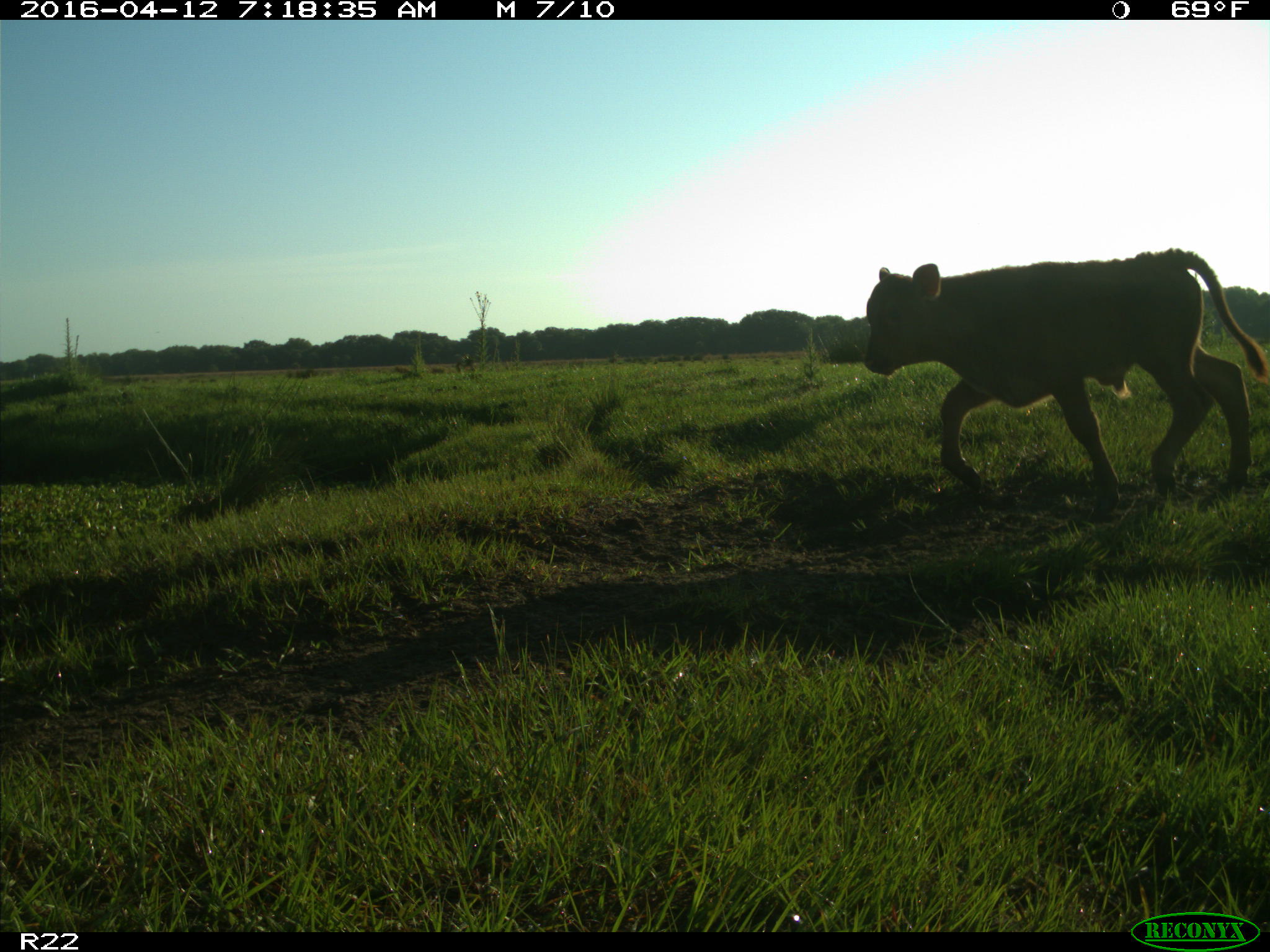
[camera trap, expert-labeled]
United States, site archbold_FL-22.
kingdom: Animalia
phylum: Chordata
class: Mammalia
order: Artiodactyla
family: Bovidae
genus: Bos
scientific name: Bos taurus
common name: domestic cow